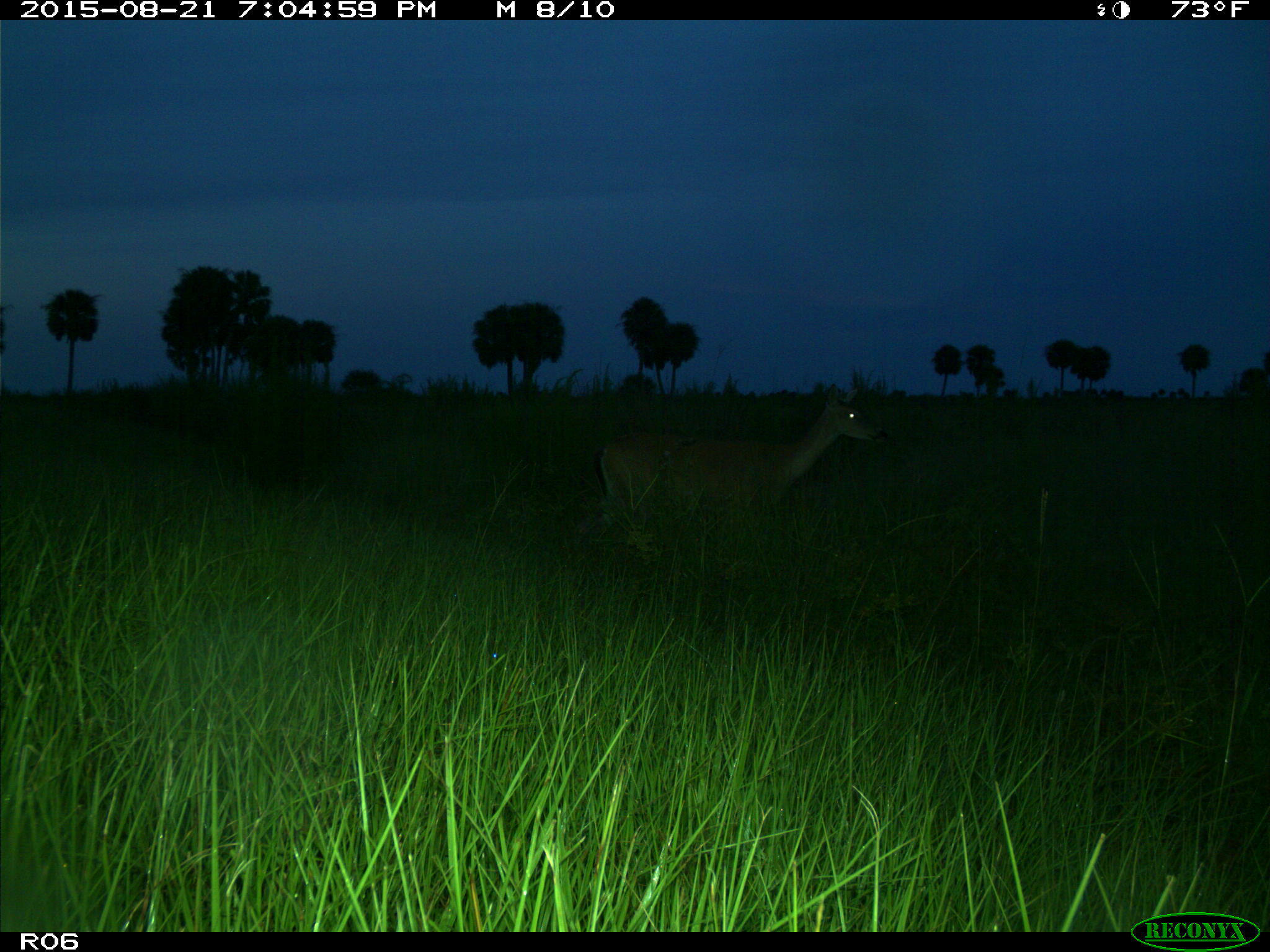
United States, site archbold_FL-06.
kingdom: Animalia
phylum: Chordata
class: Mammalia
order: Artiodactyla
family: Cervidae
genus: Odocoileus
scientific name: Odocoileus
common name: deer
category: unidentified deer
Unidentified deer (deer) (Odocoileus).